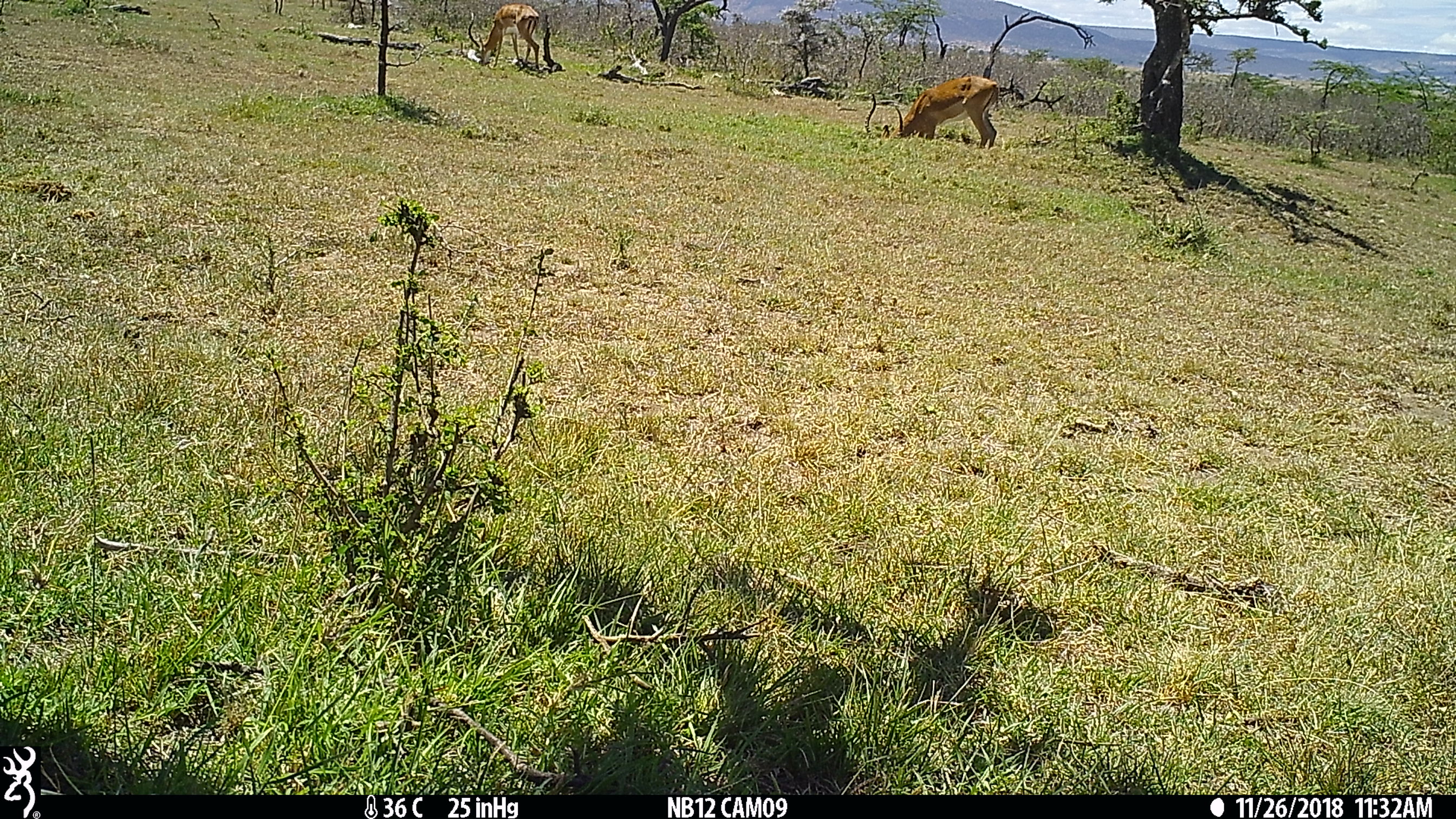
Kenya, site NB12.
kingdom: Animalia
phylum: Chordata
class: Mammalia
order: Artiodactyla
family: Bovidae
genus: Aepyceros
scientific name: Aepyceros melampus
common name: impala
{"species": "impala (Aepyceros melampus)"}